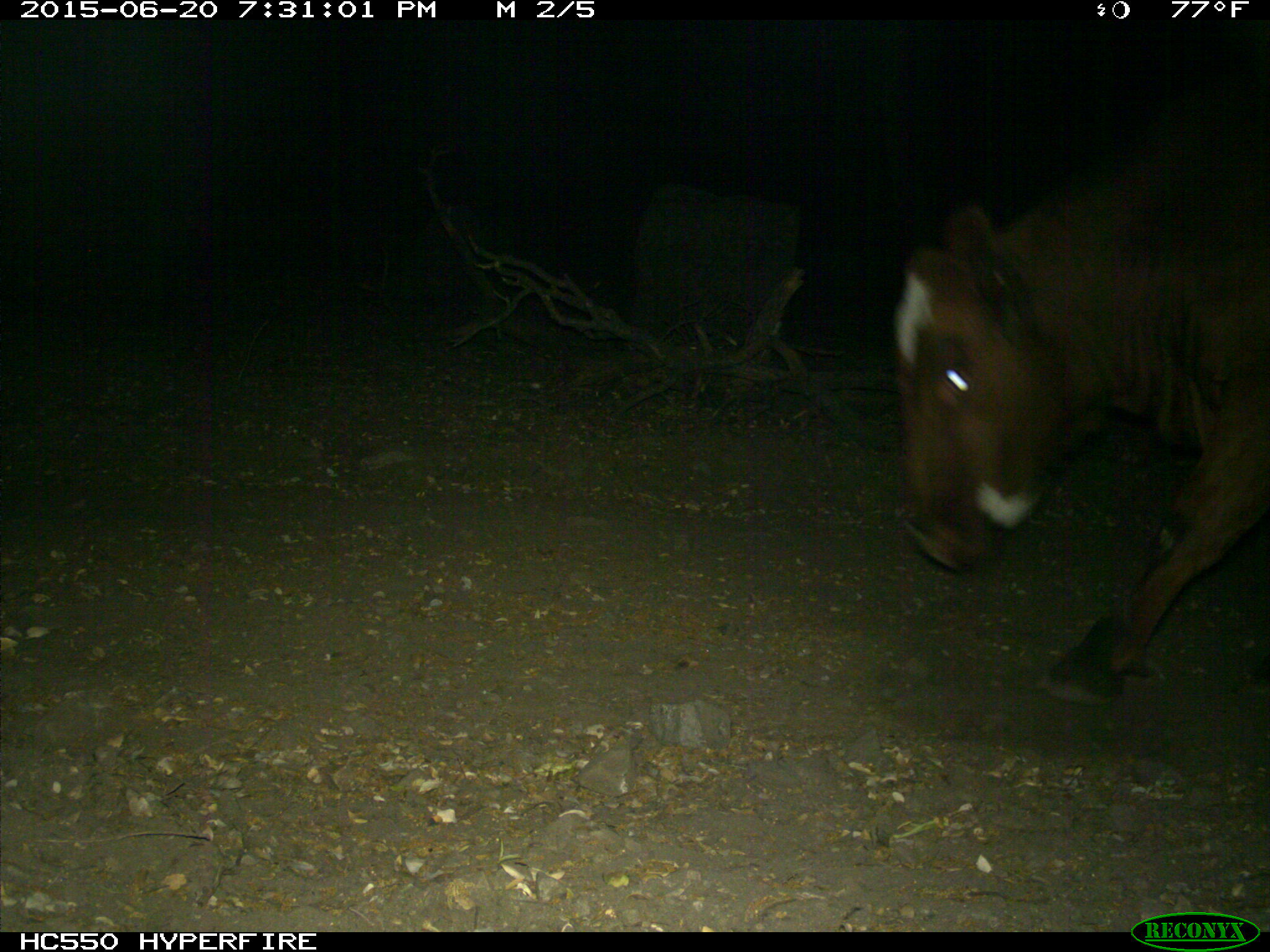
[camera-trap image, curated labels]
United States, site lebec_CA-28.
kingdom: Animalia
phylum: Chordata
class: Mammalia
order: Artiodactyla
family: Bovidae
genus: Bos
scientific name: Bos taurus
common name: domestic cow